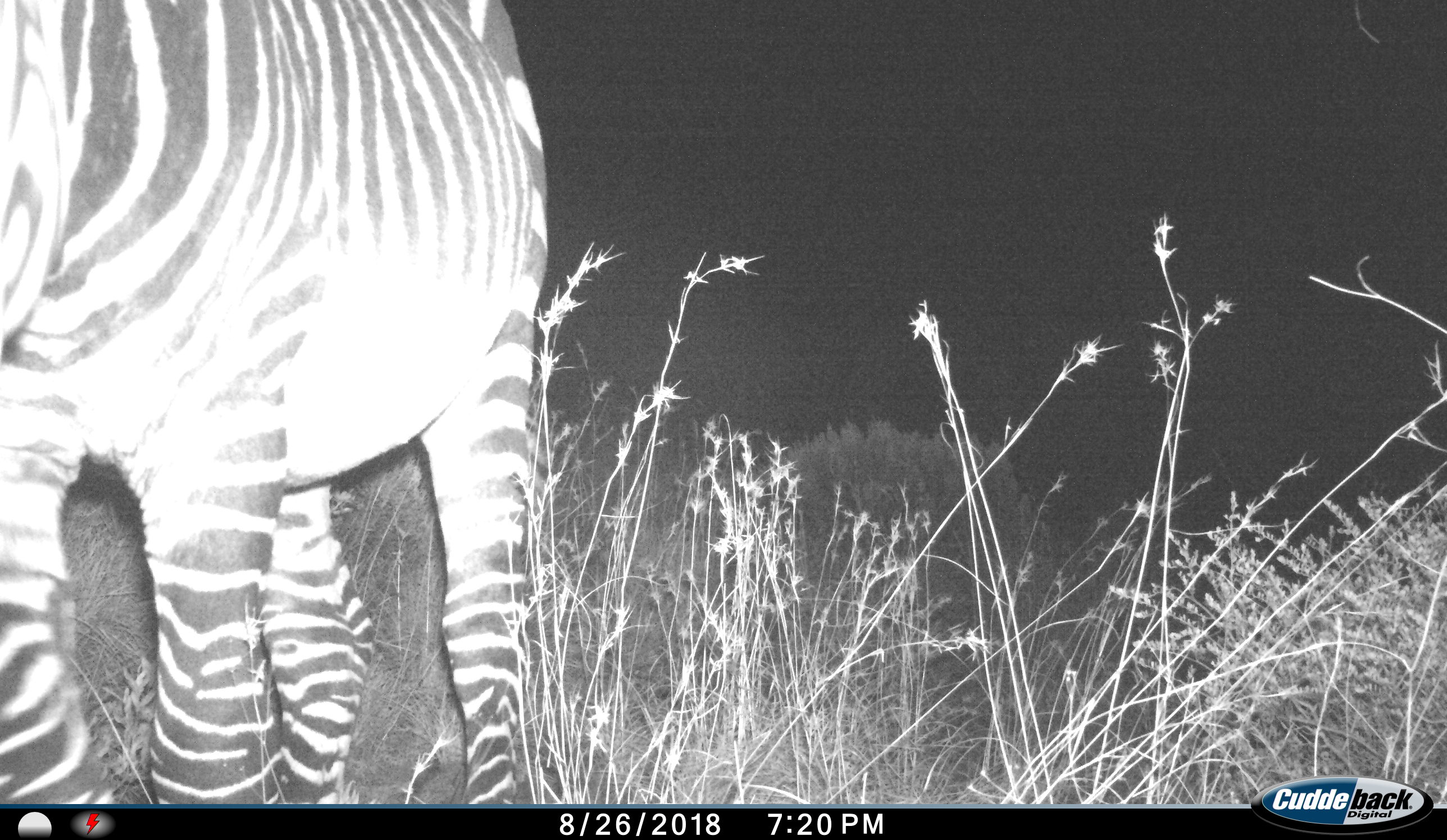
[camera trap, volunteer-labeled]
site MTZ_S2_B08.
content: unidentified animal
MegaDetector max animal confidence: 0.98